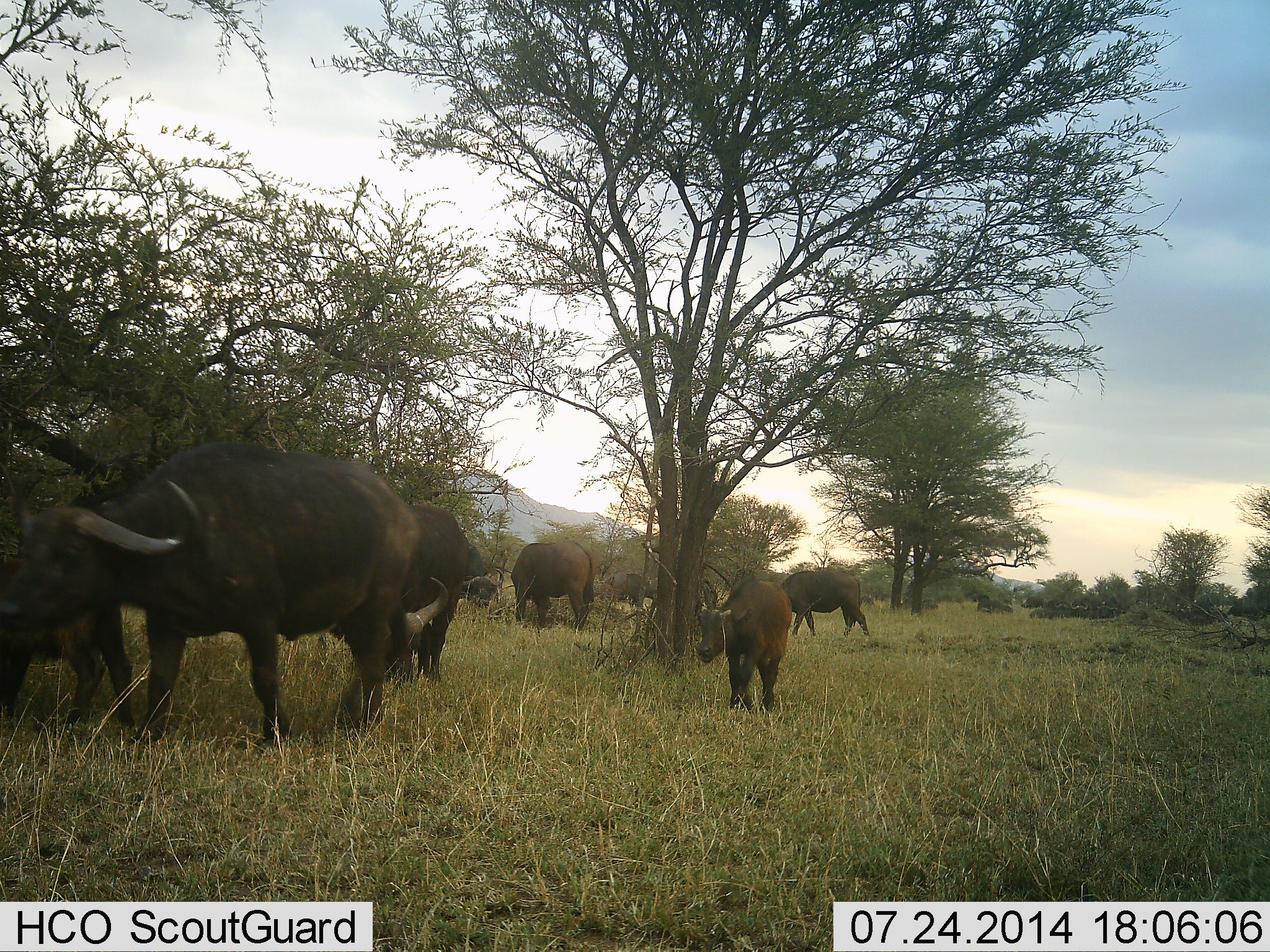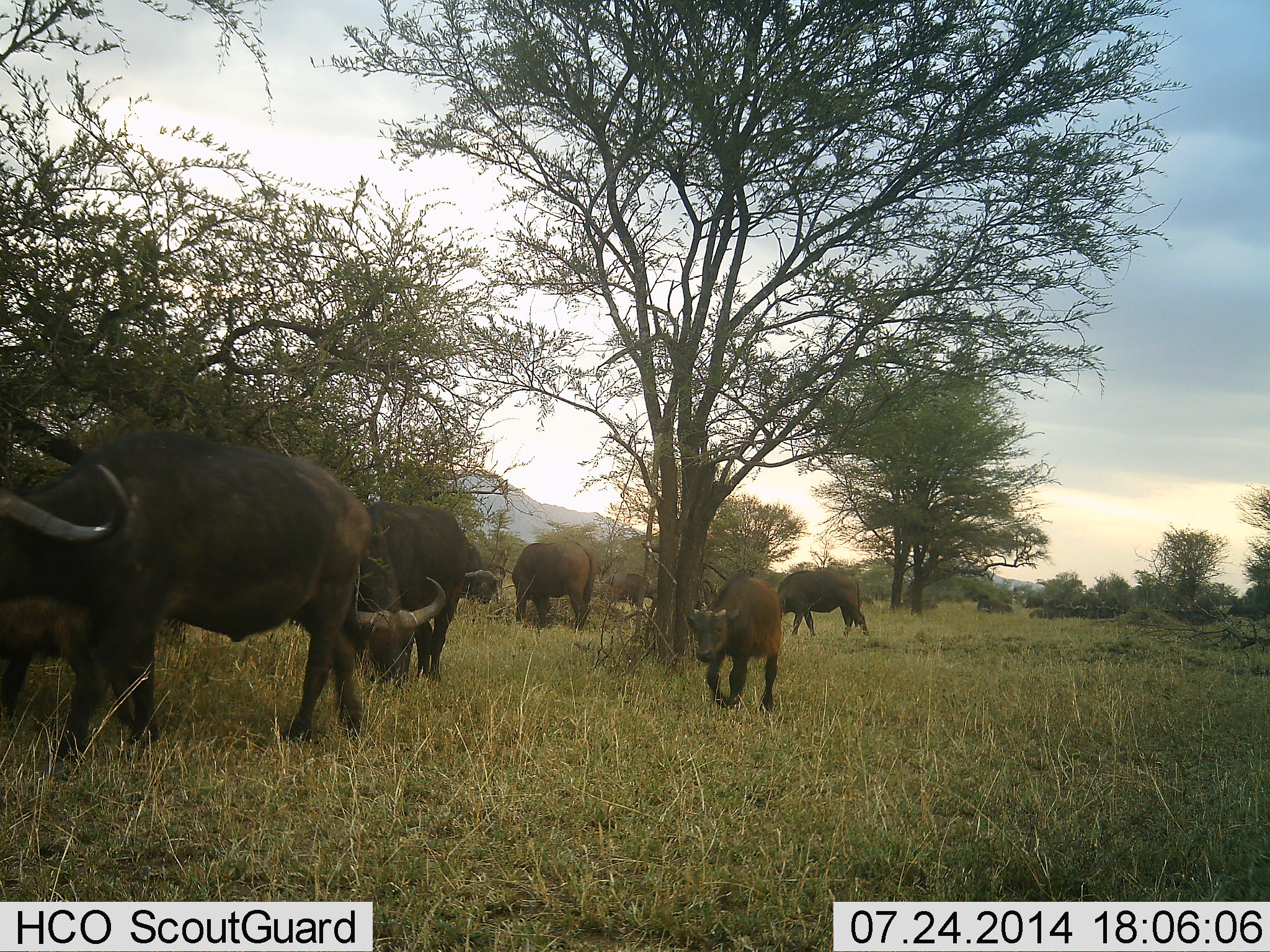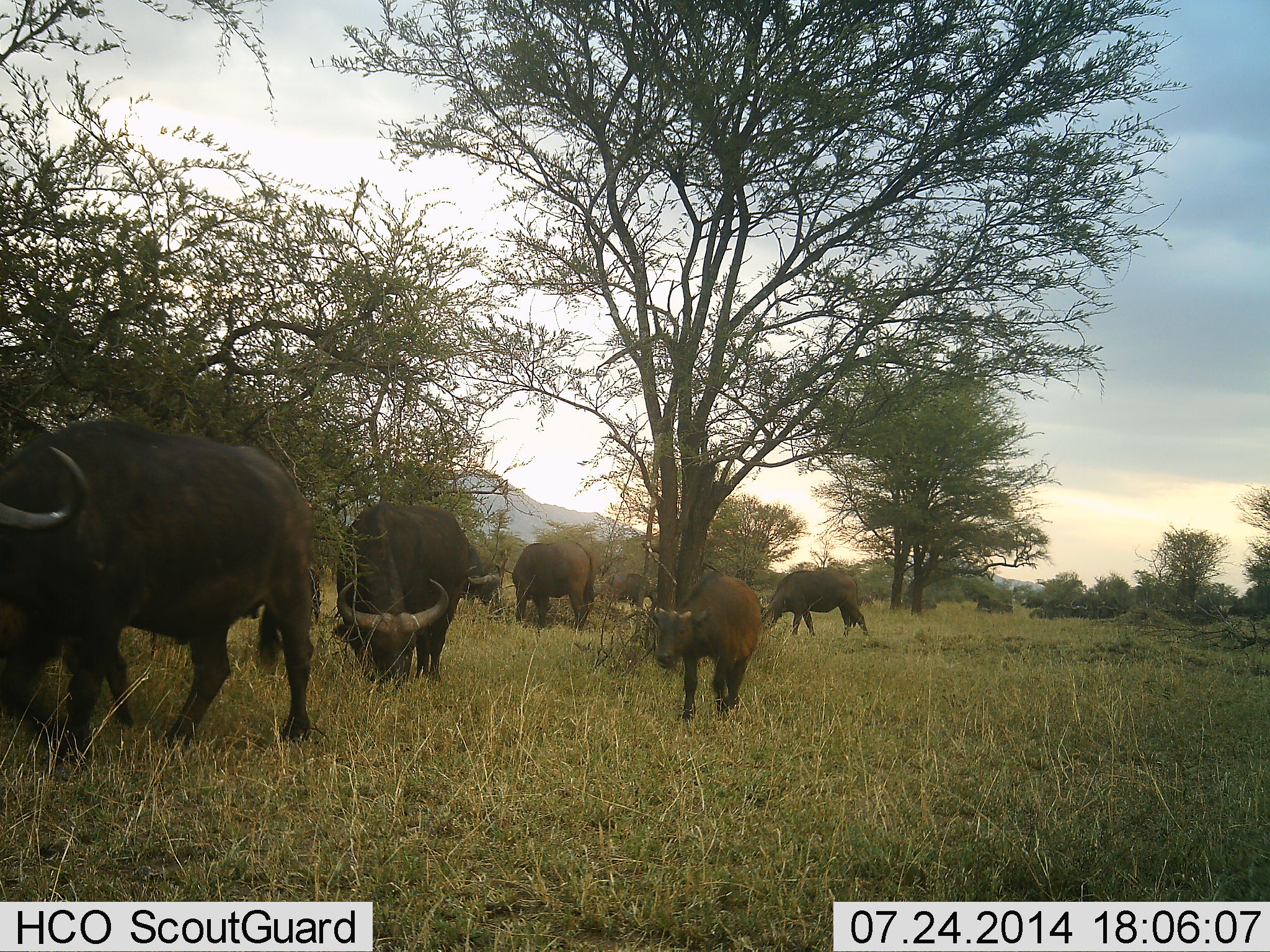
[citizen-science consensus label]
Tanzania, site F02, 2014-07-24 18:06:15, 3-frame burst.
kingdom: Animalia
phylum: Chordata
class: Mammalia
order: Artiodactyla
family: Bovidae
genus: Syncerus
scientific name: Syncerus caffer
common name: cape buffalo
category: buffalo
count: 7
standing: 40%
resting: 0%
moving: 90%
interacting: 10%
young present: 60%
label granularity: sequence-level